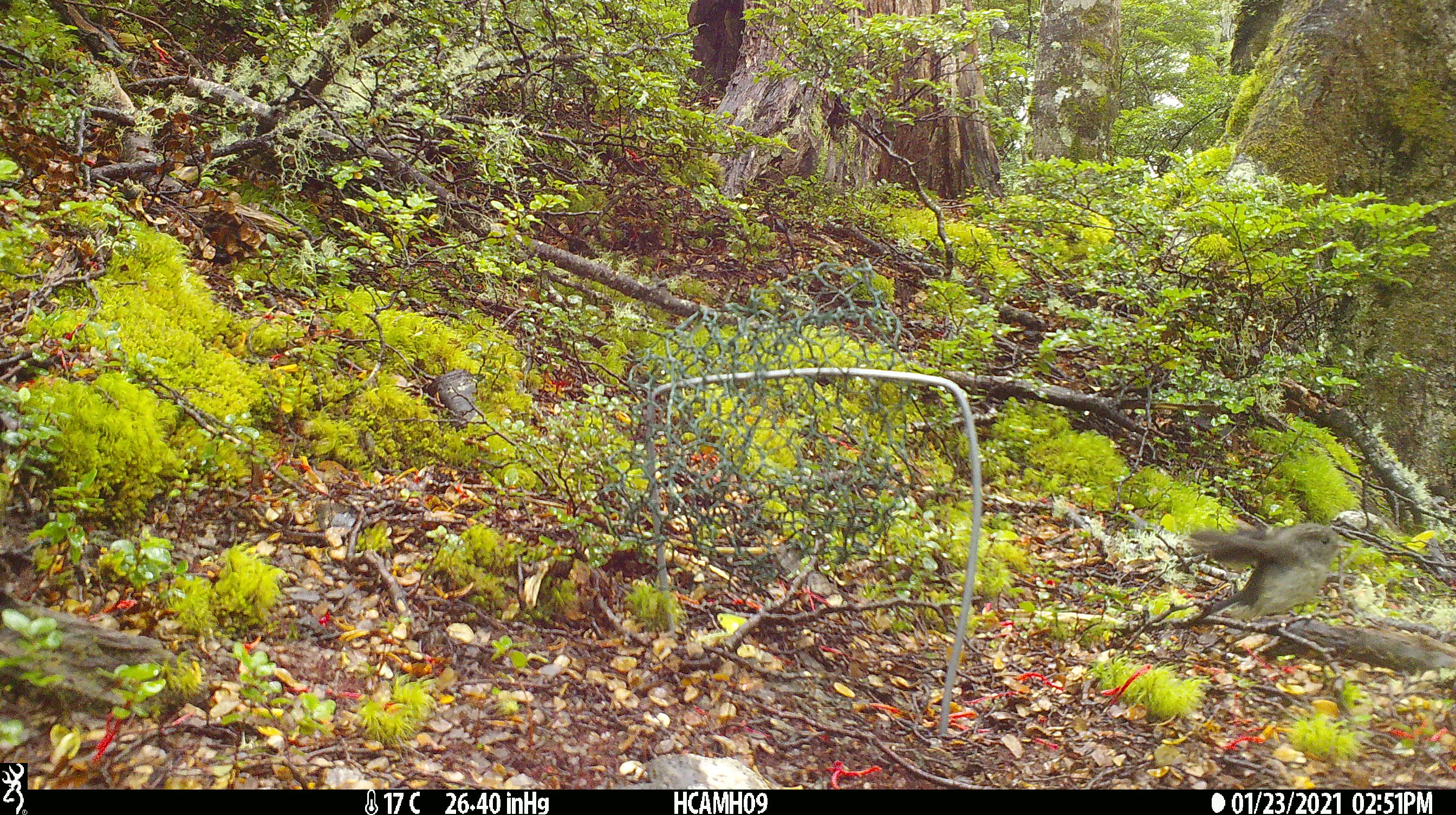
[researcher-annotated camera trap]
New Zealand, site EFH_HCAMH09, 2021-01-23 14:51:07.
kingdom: Animalia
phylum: Chordata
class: Aves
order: Passeriformes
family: Petroicidae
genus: Petroica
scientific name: Petroica macrocephala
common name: tomtit